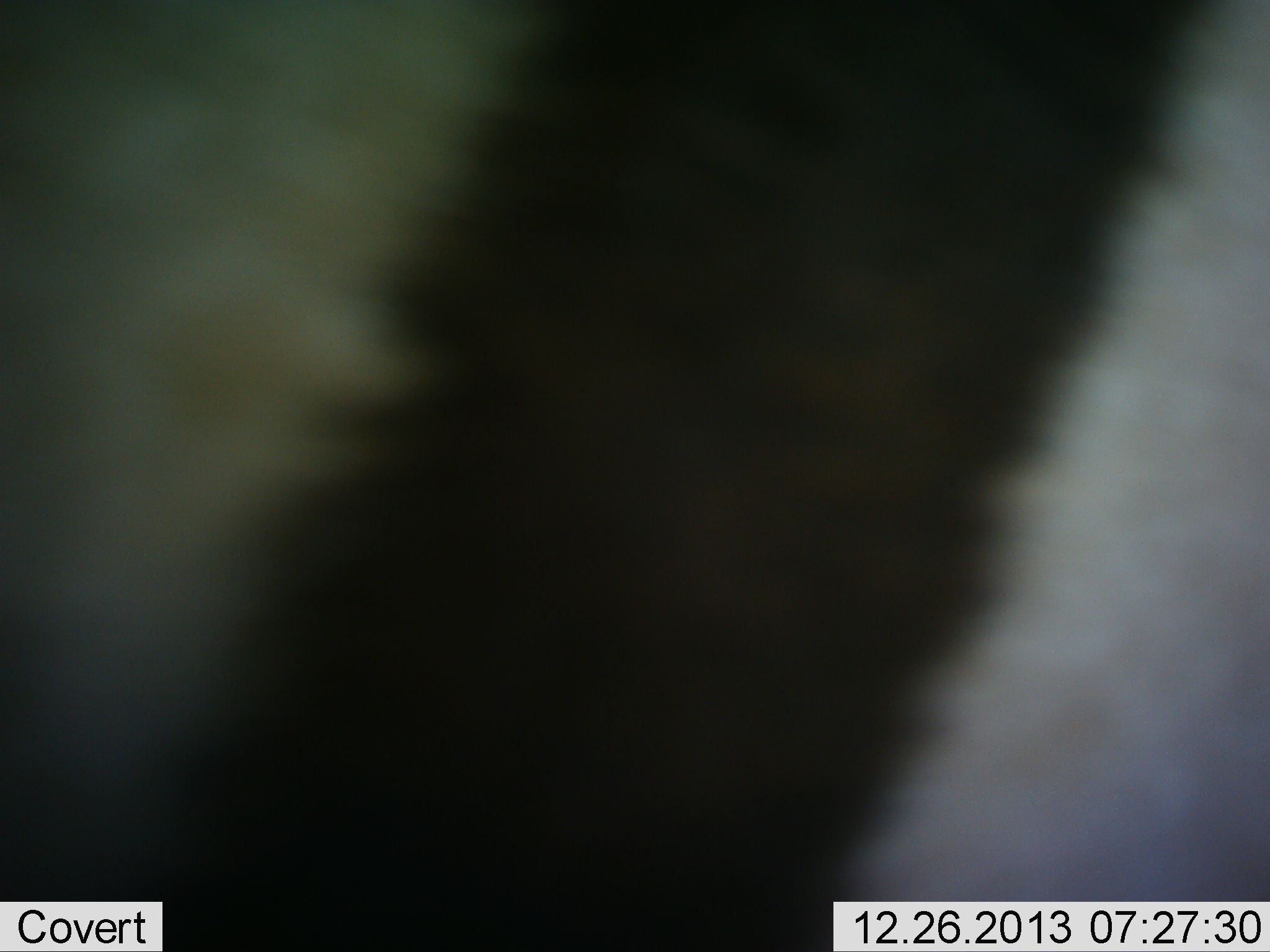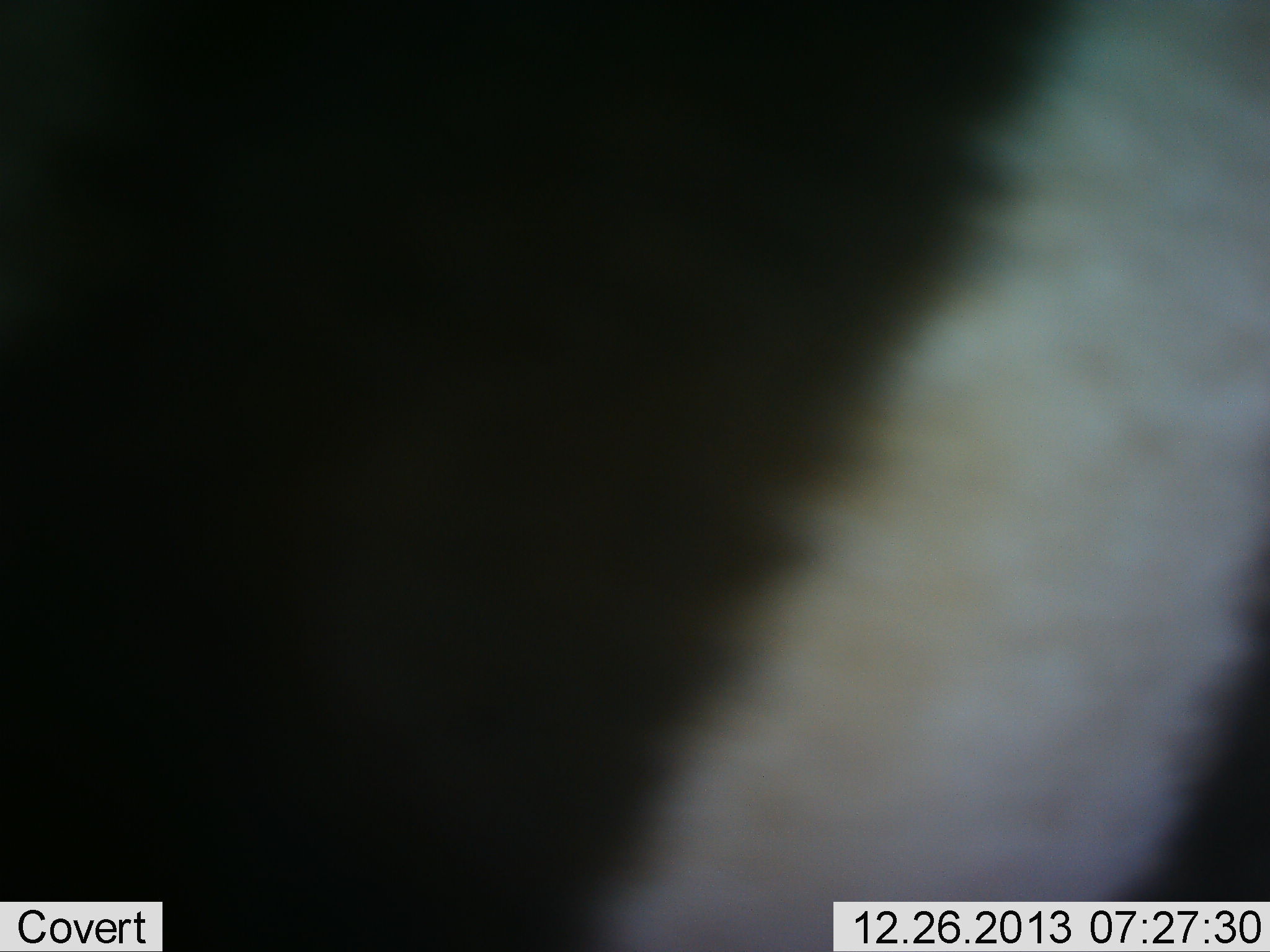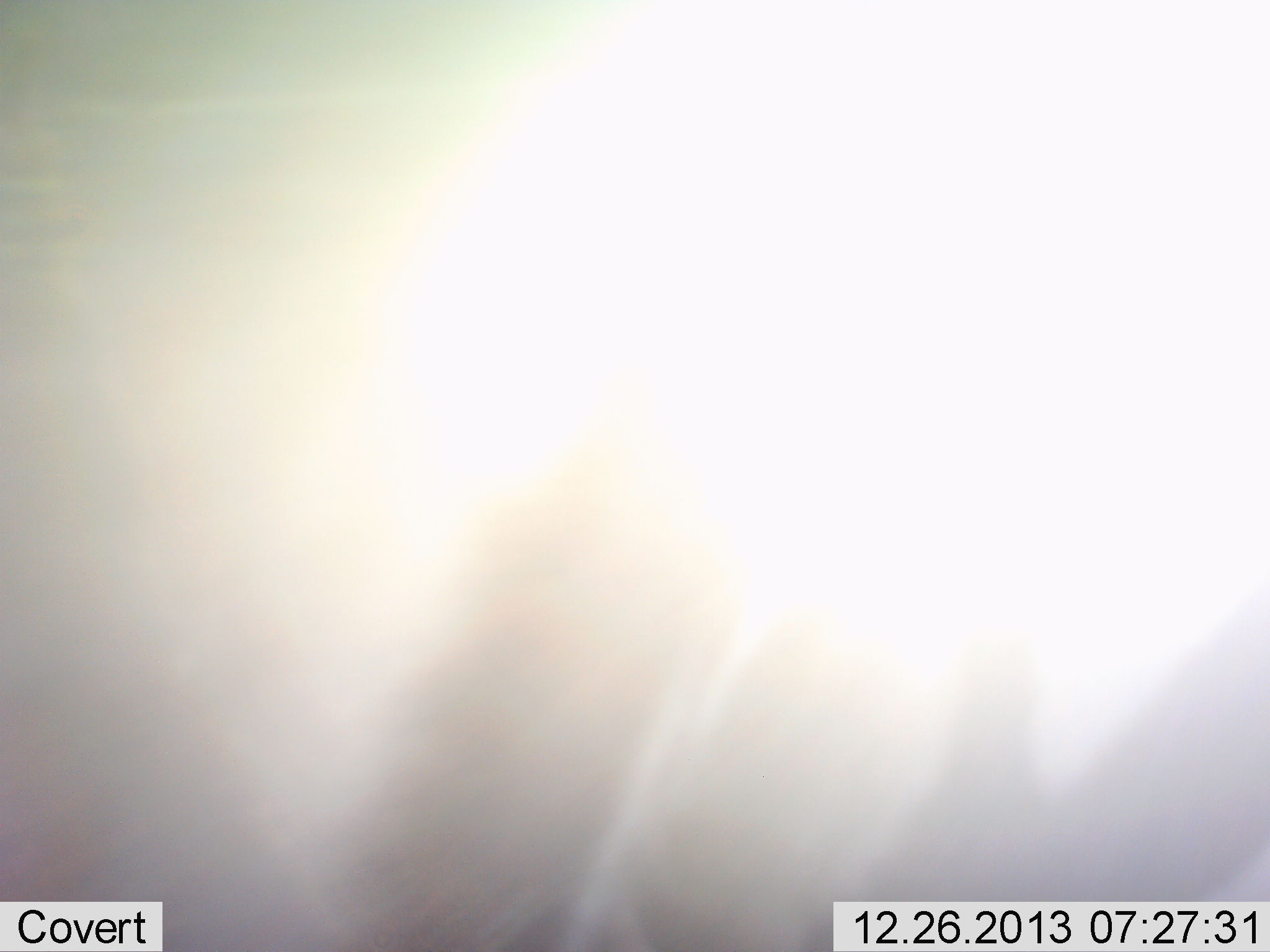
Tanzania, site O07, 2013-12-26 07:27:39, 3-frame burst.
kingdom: Animalia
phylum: Chordata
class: Mammalia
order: Perissodactyla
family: Equidae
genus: Equus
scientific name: Equus quagga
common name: plains zebra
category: zebra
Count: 1.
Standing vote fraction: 78%.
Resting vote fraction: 0%.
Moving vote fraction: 22%.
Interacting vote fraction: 0%.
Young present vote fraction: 0%.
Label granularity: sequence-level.